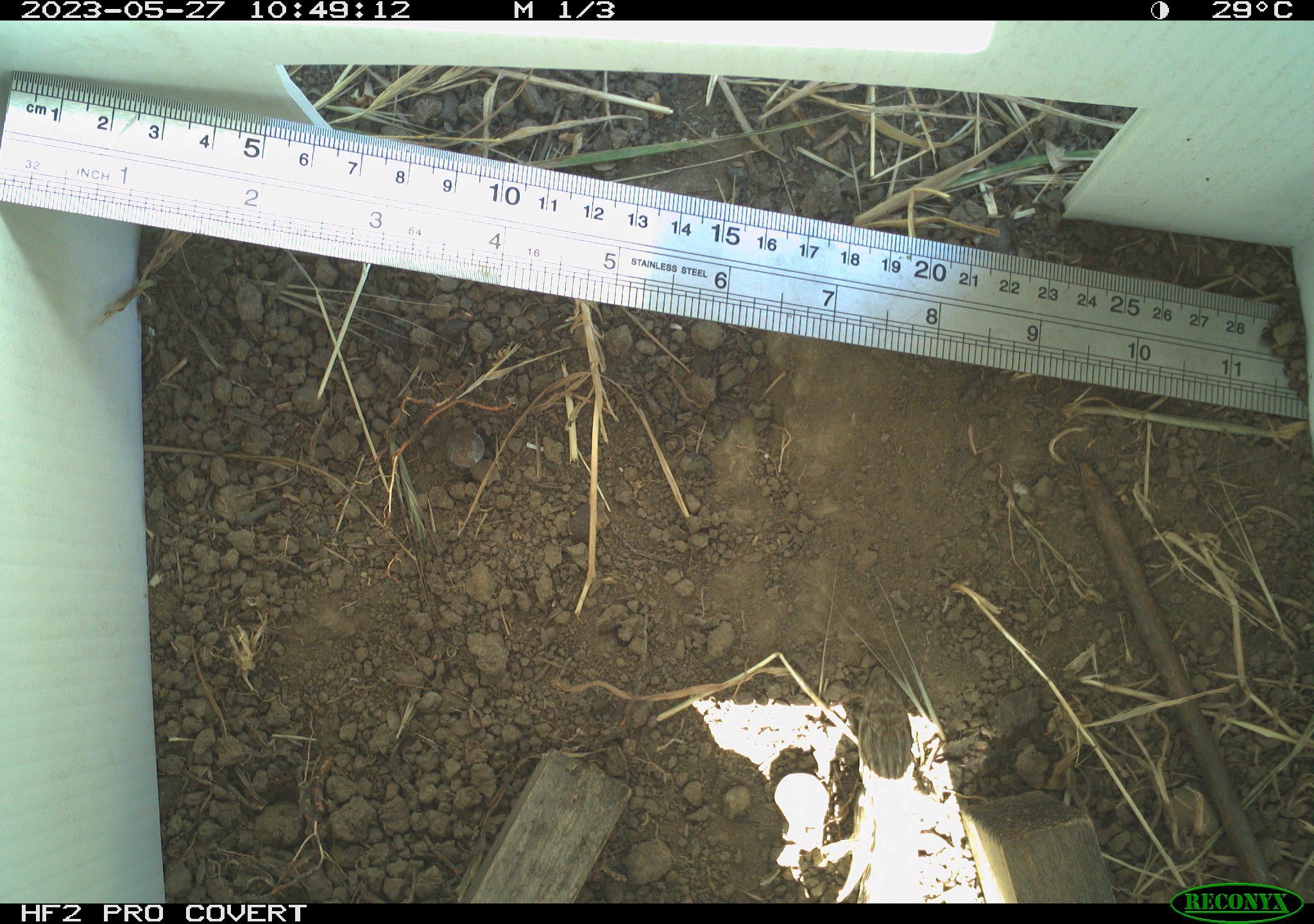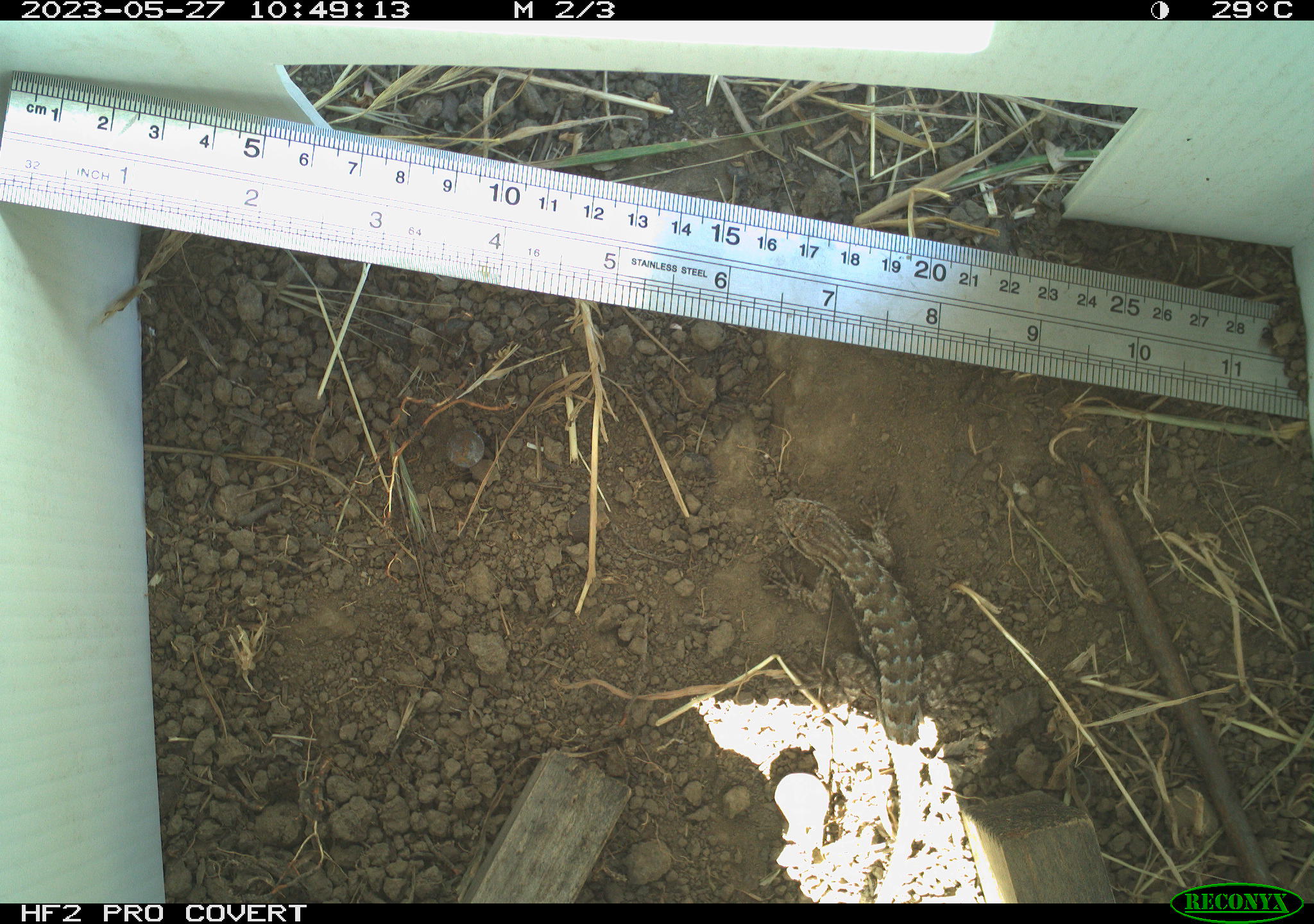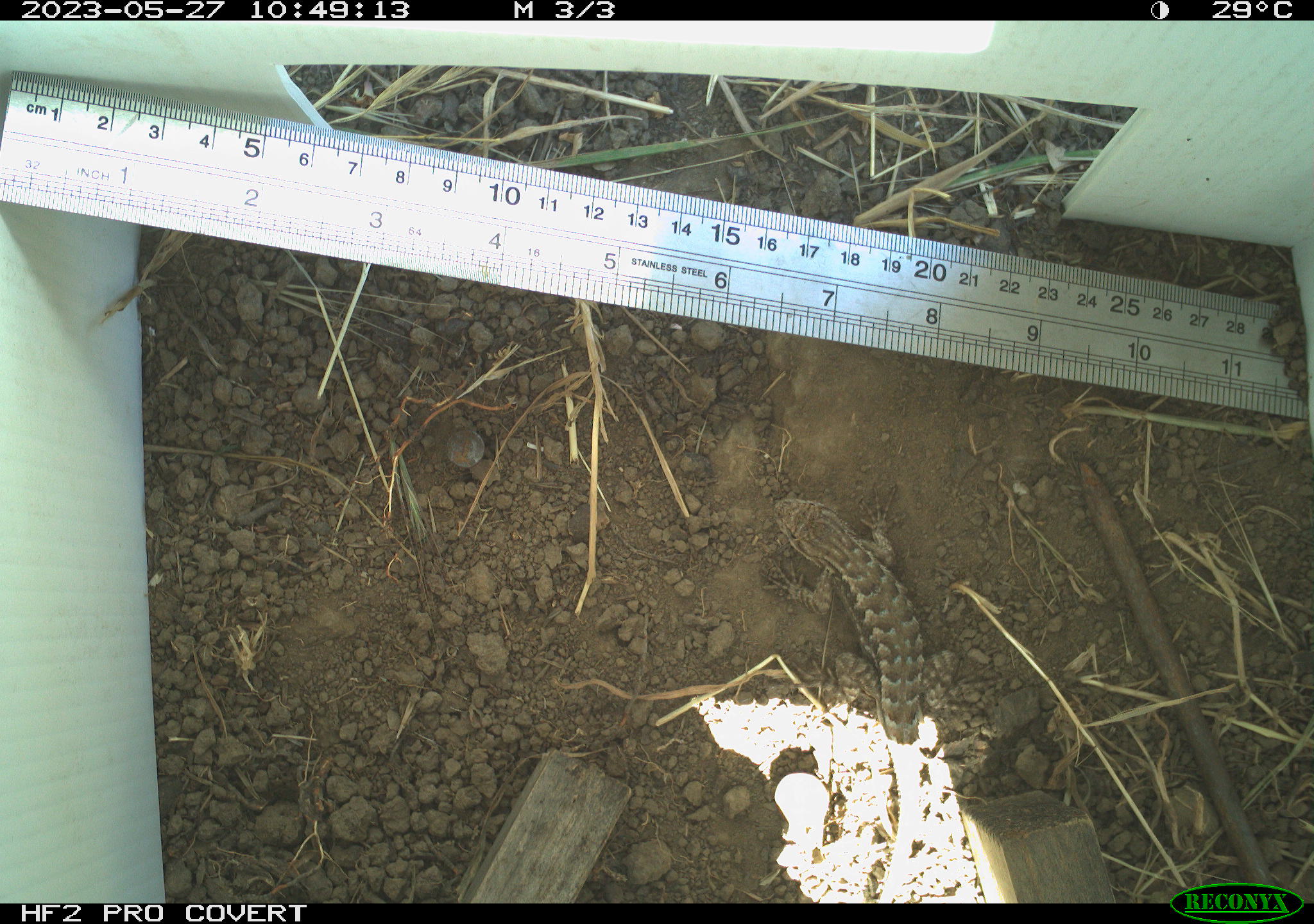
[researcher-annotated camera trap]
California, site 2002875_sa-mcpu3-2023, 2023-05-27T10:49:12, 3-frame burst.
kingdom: Animalia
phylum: Chordata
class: Reptilia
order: Squamata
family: Phrynosomatidae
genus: Sceloporus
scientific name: Sceloporus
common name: spiny lizards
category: sceloporus species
Sceloporus species (spiny lizards) (Sceloporus).